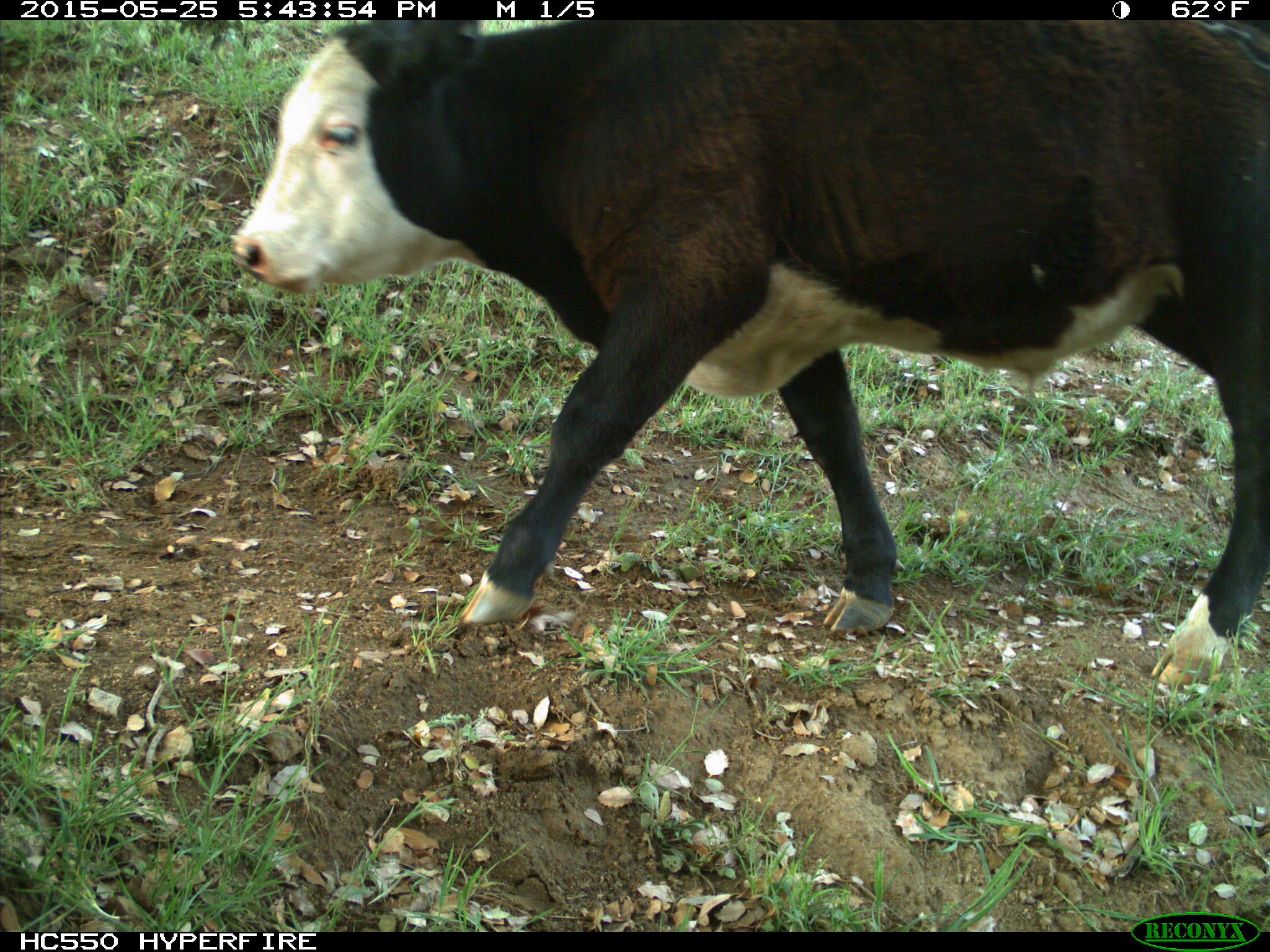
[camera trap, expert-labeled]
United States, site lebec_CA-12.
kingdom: Animalia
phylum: Chordata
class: Mammalia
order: Artiodactyla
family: Bovidae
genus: Bos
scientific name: Bos taurus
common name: domestic cow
Bos taurus (domestic cow).